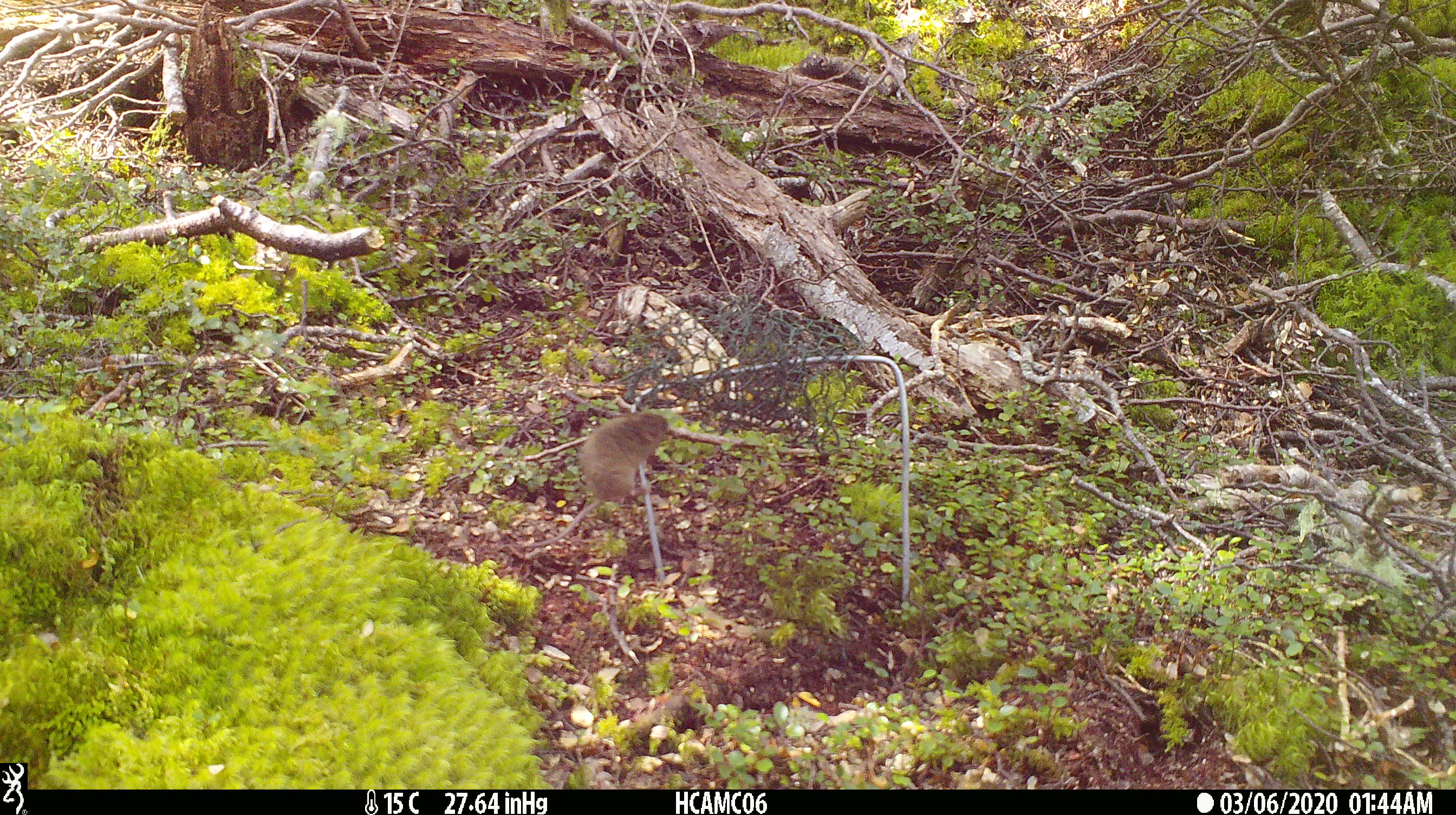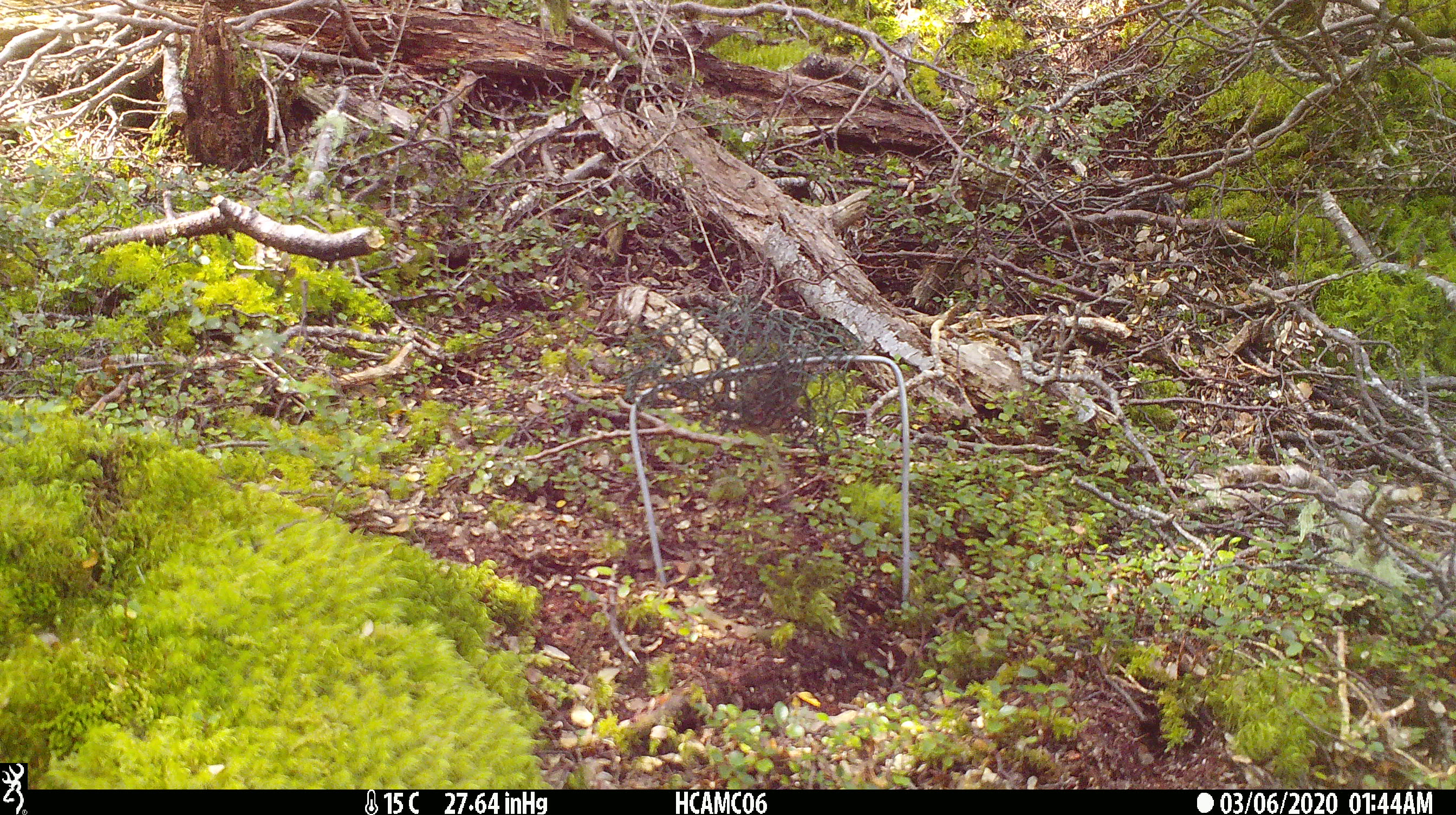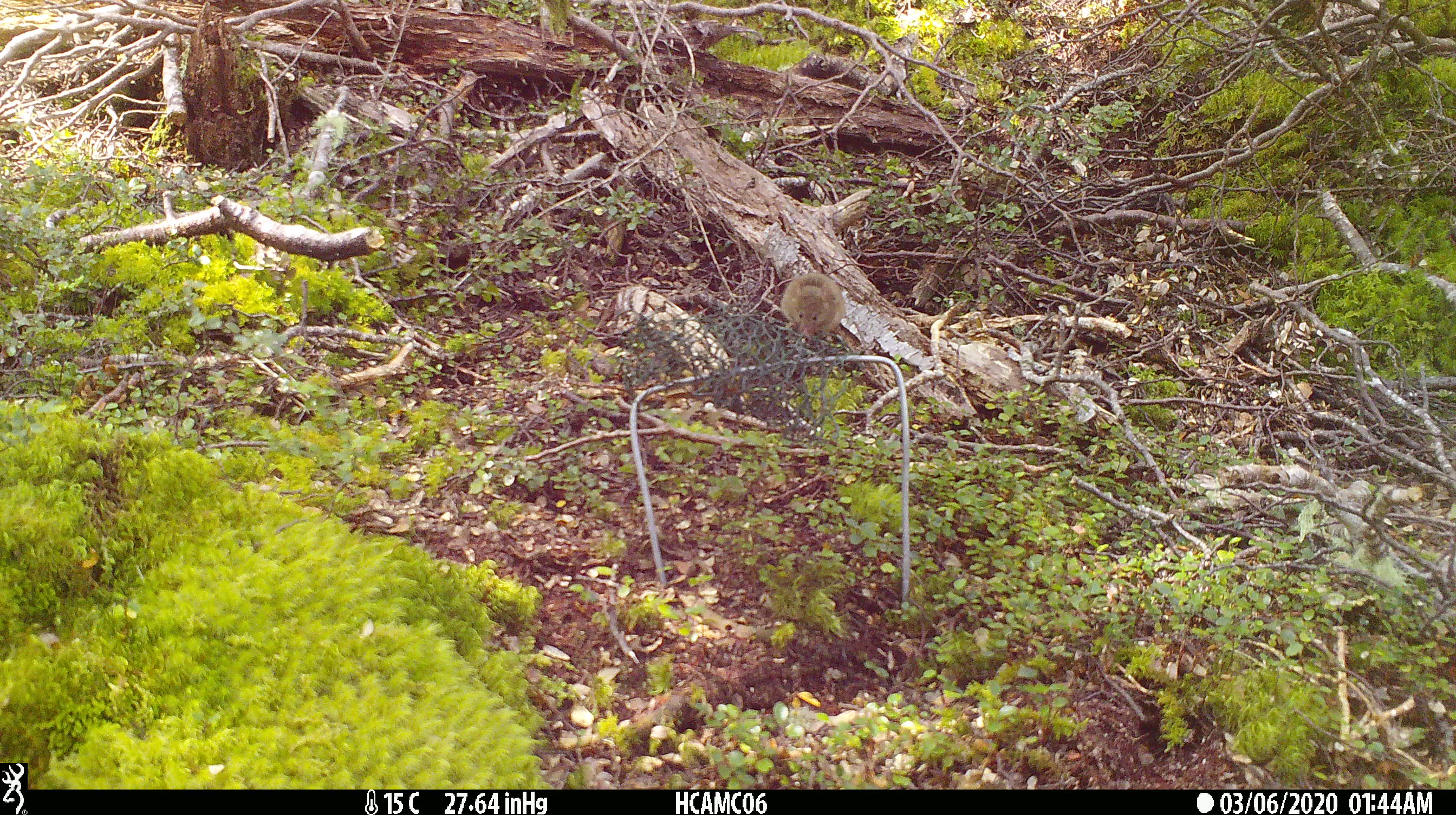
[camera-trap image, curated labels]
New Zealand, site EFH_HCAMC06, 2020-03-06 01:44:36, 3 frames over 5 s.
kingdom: Animalia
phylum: Chordata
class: Mammalia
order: Rodentia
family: Muridae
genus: Mus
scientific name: Mus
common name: mouse